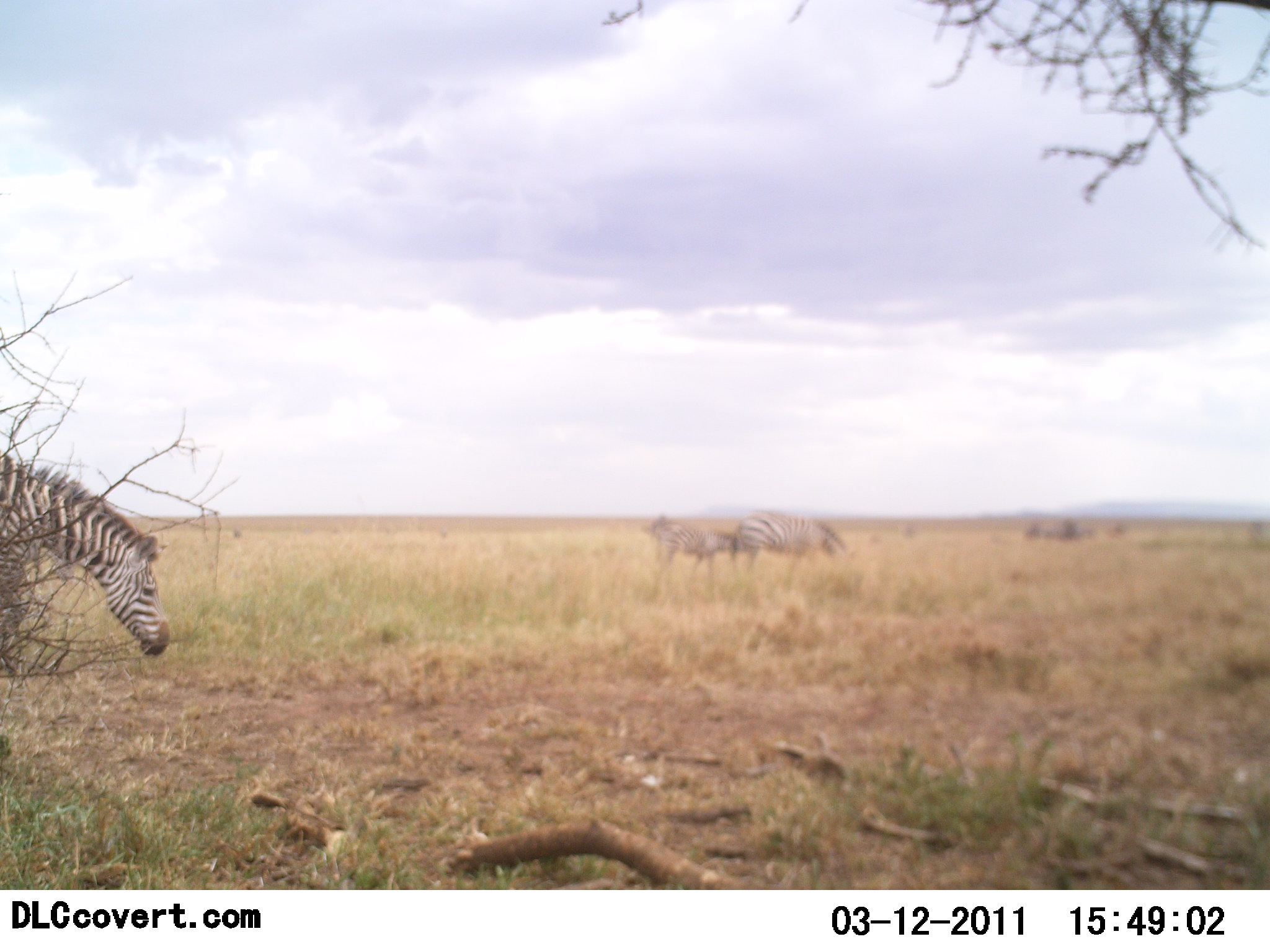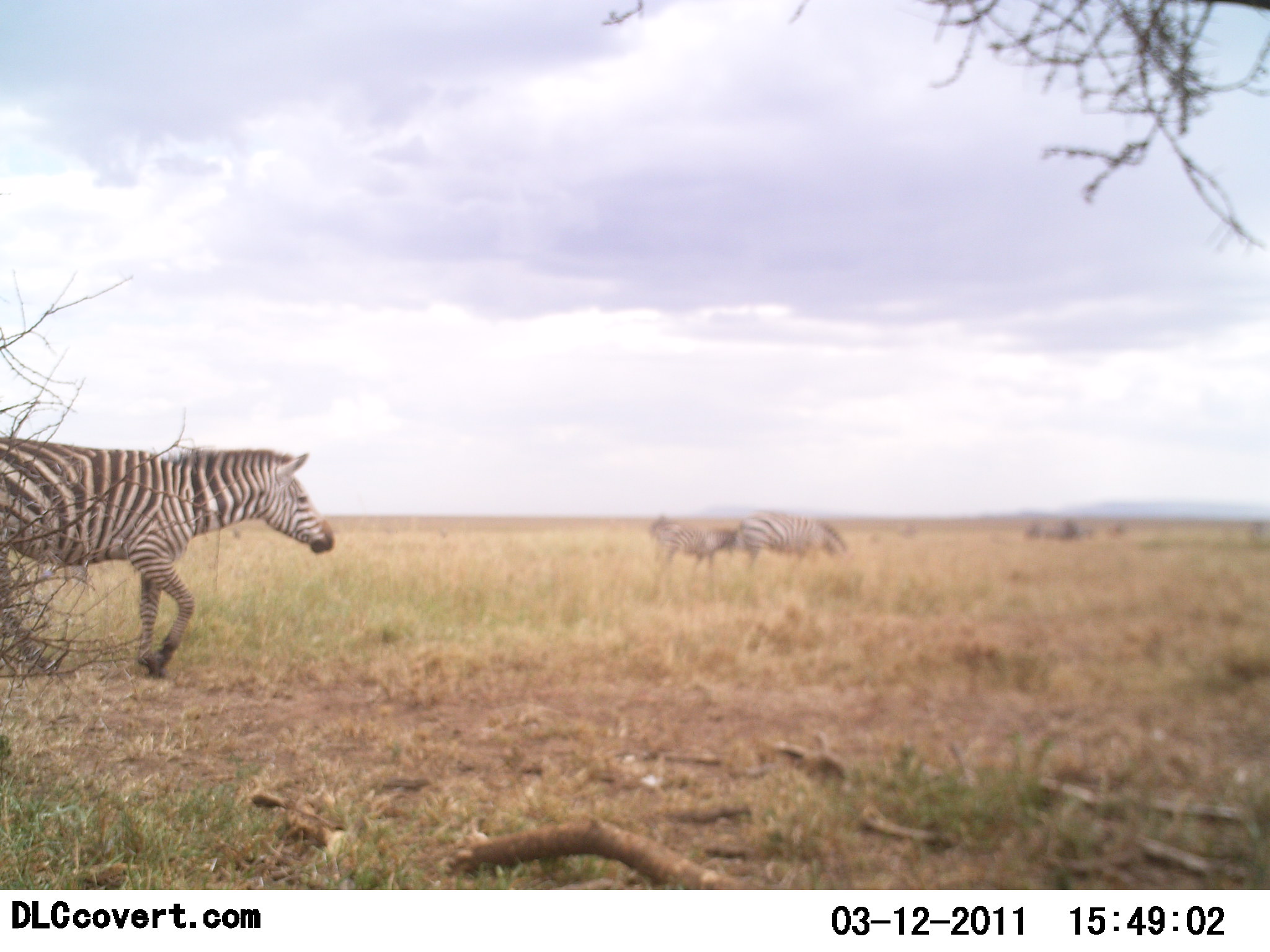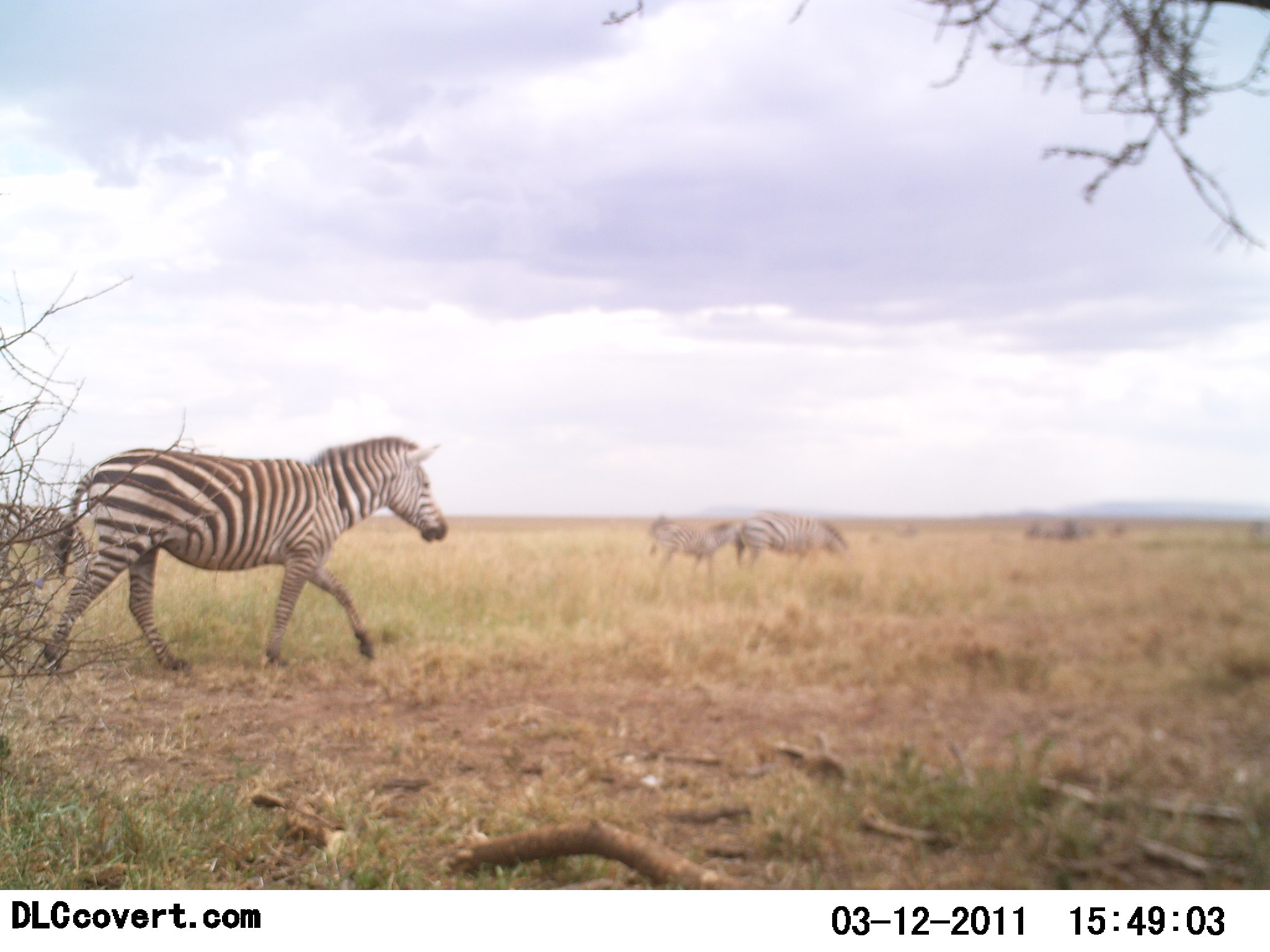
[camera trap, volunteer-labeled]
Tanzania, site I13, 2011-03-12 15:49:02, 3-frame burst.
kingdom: Animalia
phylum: Chordata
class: Mammalia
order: Perissodactyla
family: Equidae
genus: Equus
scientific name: Equus quagga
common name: plains zebra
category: zebra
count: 4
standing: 42%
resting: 0%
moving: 67%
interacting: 0%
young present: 42%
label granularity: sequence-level